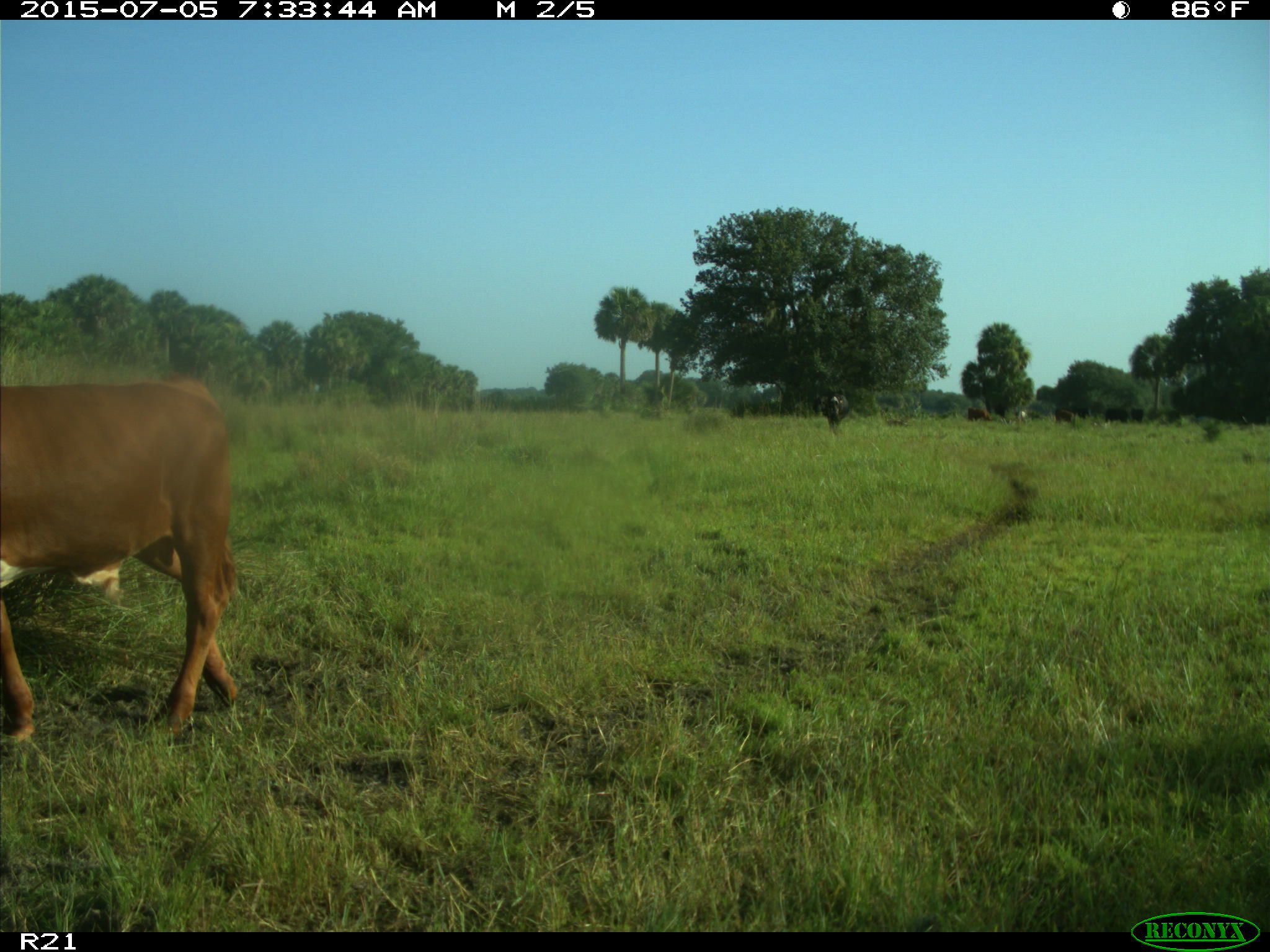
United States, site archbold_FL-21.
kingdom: Animalia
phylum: Chordata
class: Mammalia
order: Artiodactyla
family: Bovidae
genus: Bos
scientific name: Bos taurus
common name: domestic cow